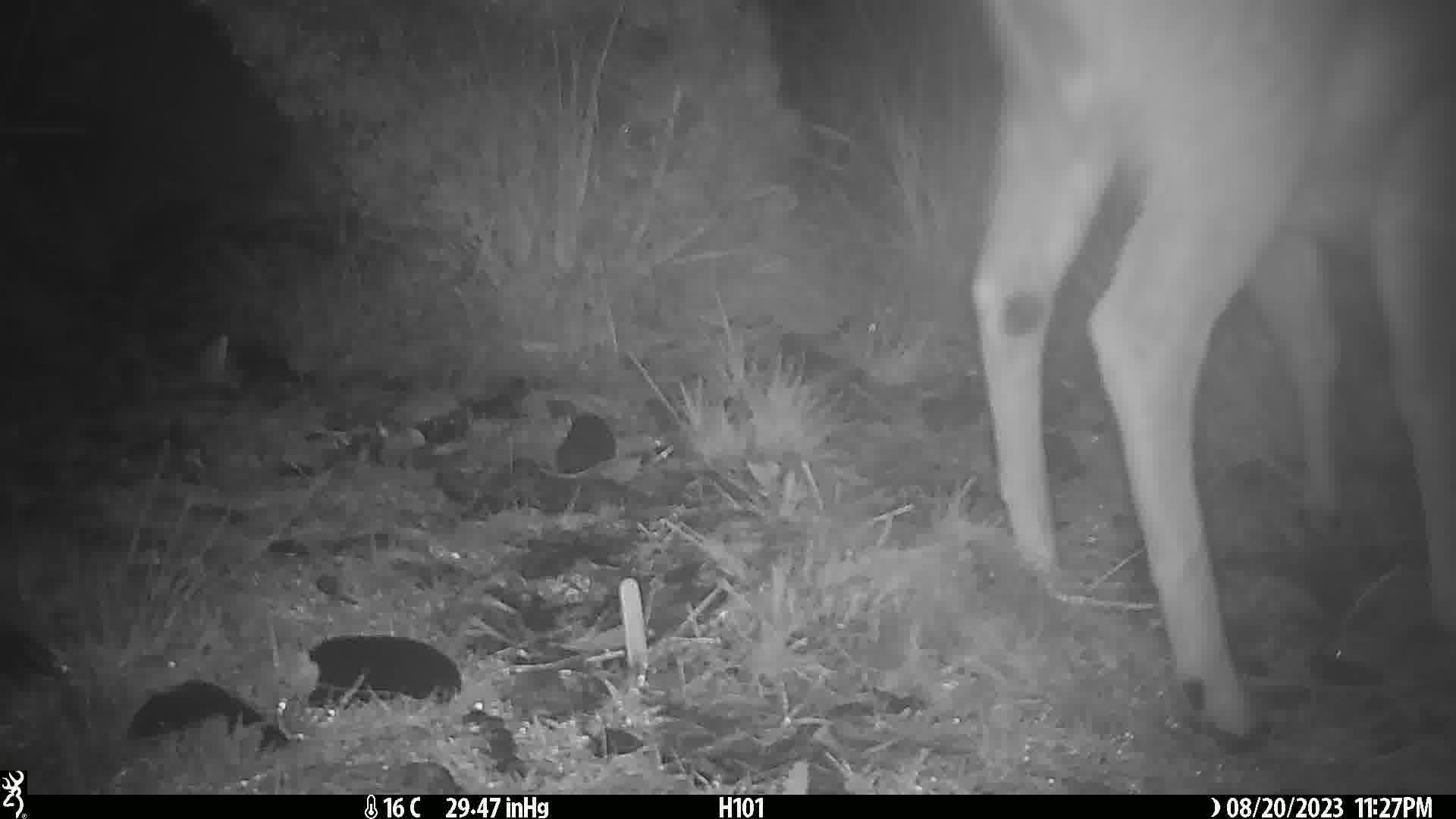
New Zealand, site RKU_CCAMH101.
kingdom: Animalia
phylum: Chordata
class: Mammalia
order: Artiodactyla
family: Cervidae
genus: Odocoileus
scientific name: Odocoileus virginianus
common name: white-tailed deer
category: white tailed deer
White tailed deer (white-tailed deer) (Odocoileus virginianus).